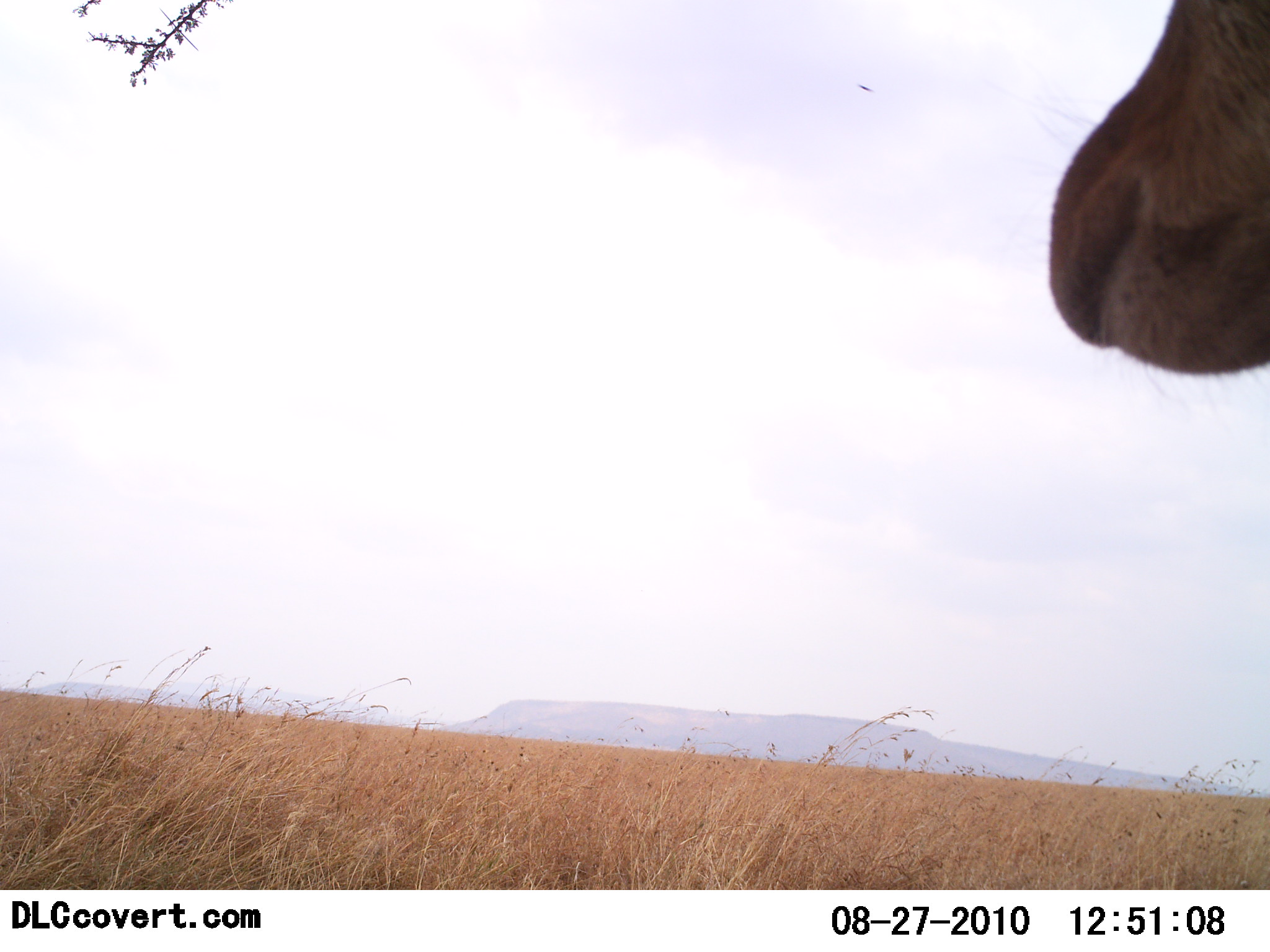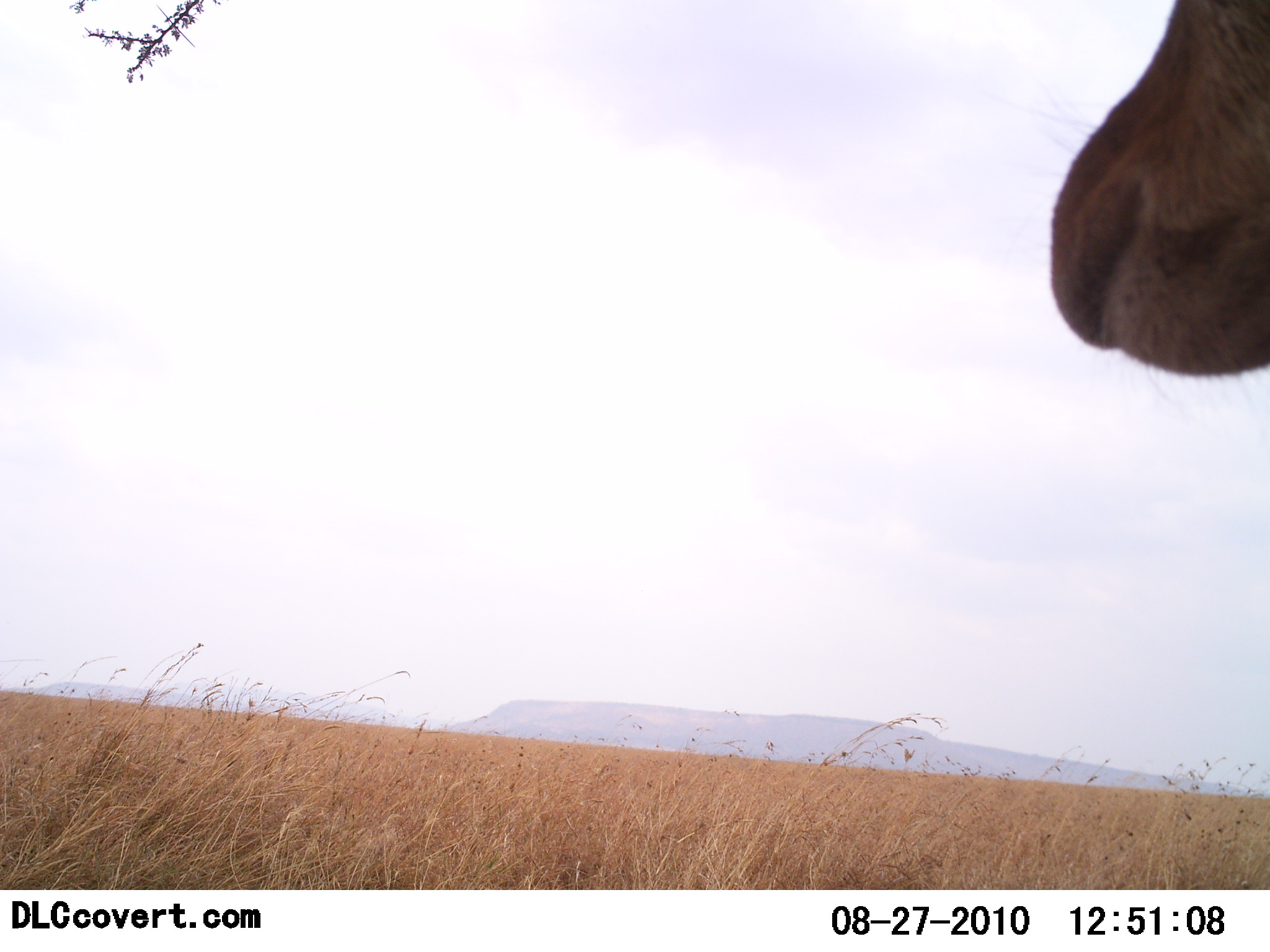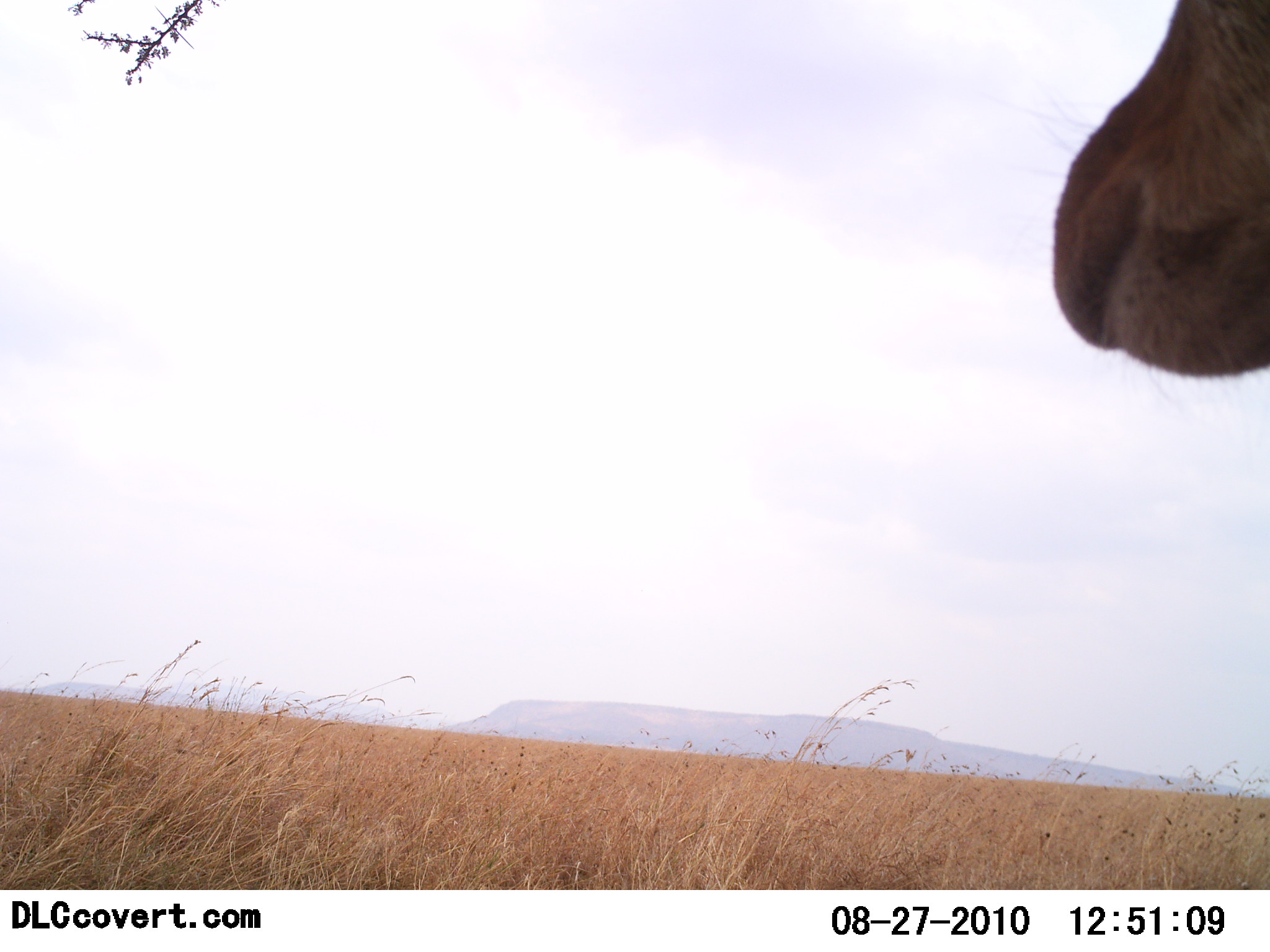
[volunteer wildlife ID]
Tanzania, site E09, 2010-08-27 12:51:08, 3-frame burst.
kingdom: Animalia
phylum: Chordata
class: Mammalia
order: Artiodactyla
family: Bovidae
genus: Alcelaphus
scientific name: Alcelaphus buselaphus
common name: hartebeest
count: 1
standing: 100%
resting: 0%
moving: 0%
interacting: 0%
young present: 0%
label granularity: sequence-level